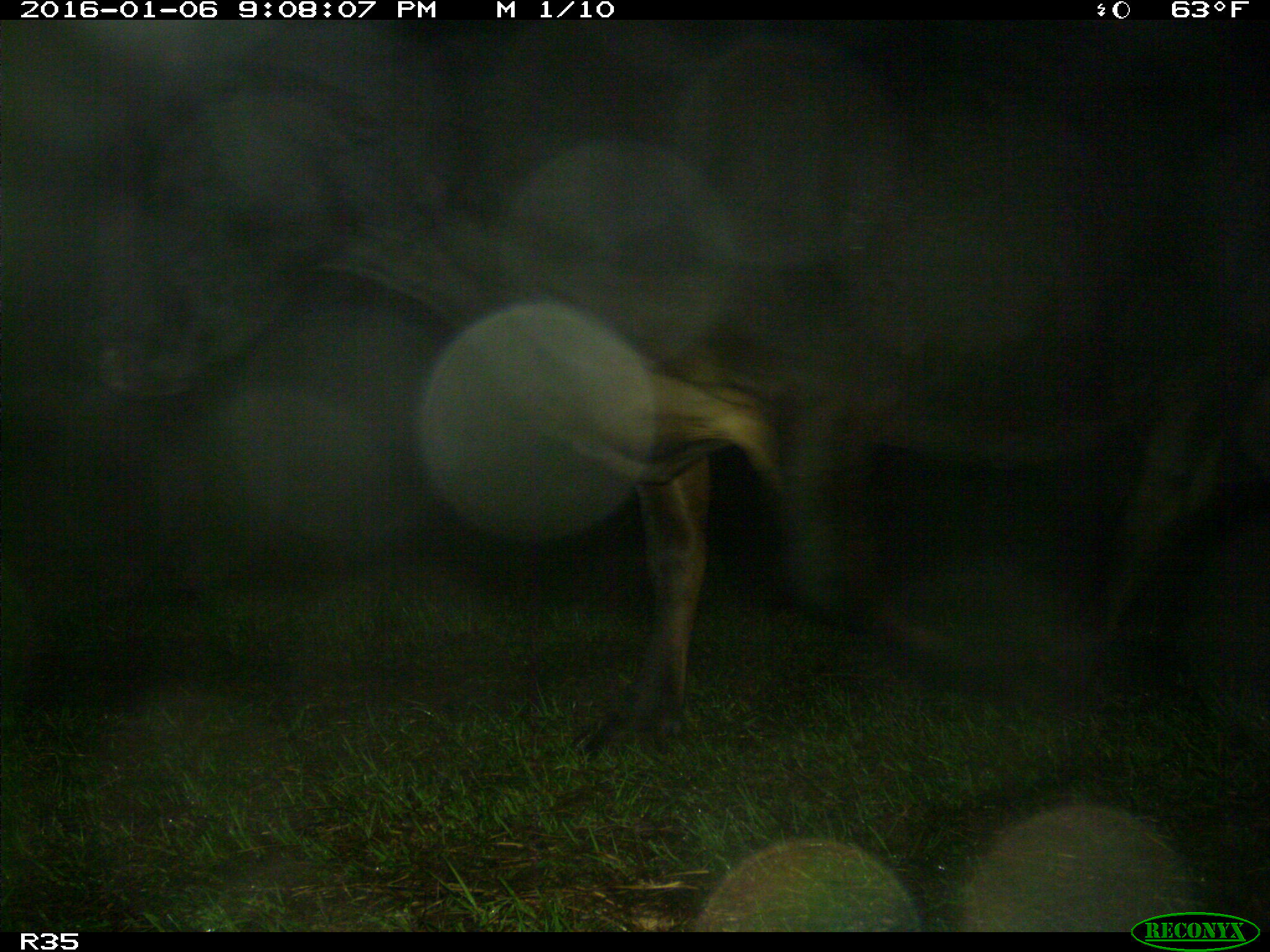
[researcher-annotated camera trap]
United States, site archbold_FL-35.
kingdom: Animalia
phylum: Chordata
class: Mammalia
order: Artiodactyla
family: Bovidae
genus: Bos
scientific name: Bos taurus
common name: domestic cow